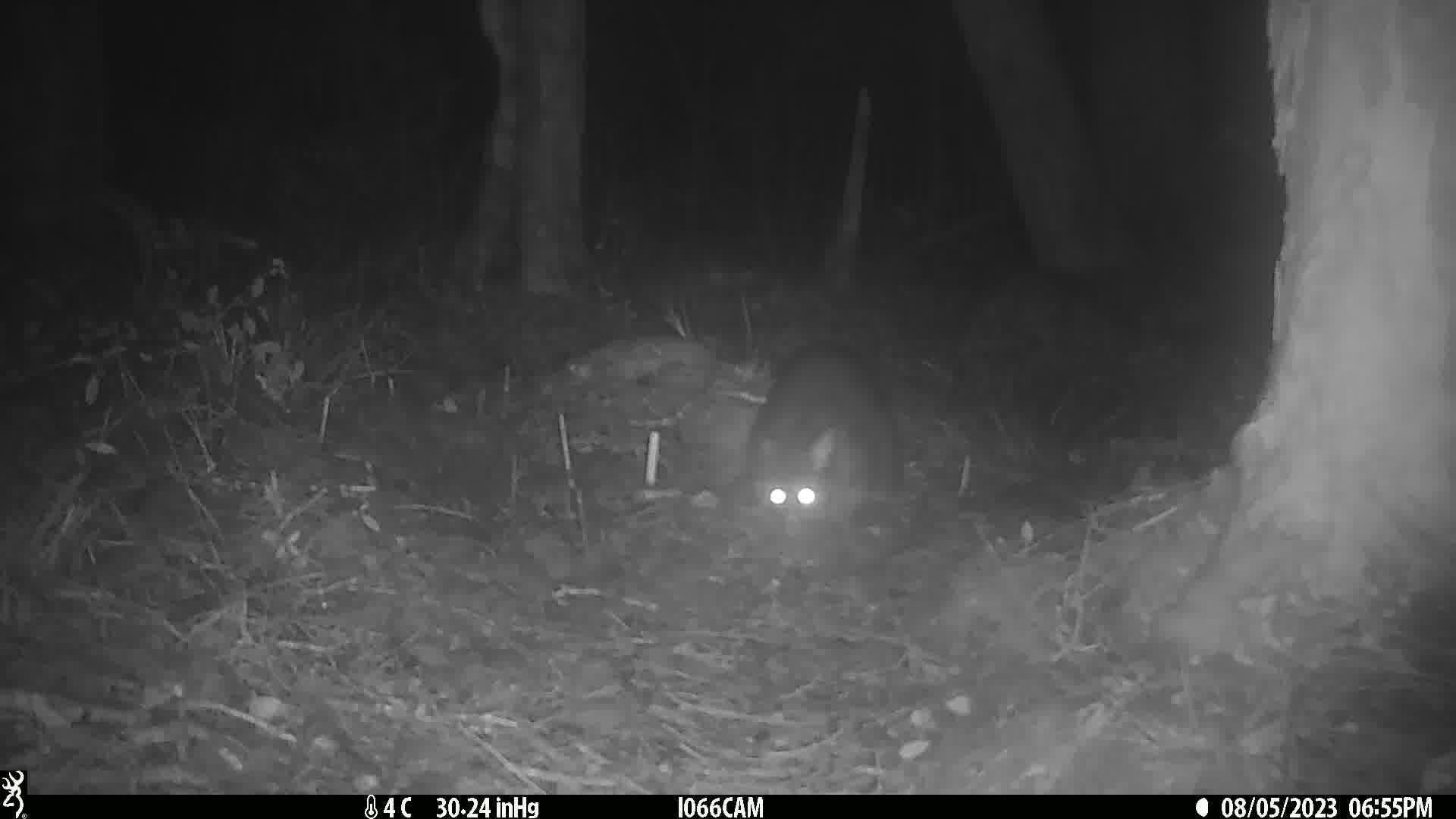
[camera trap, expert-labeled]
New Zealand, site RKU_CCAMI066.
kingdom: Animalia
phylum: Chordata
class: Mammalia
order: Diprotodontia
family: Phalangeridae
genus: Trichosurus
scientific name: Trichosurus vulpecula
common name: common brushtail possum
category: possum